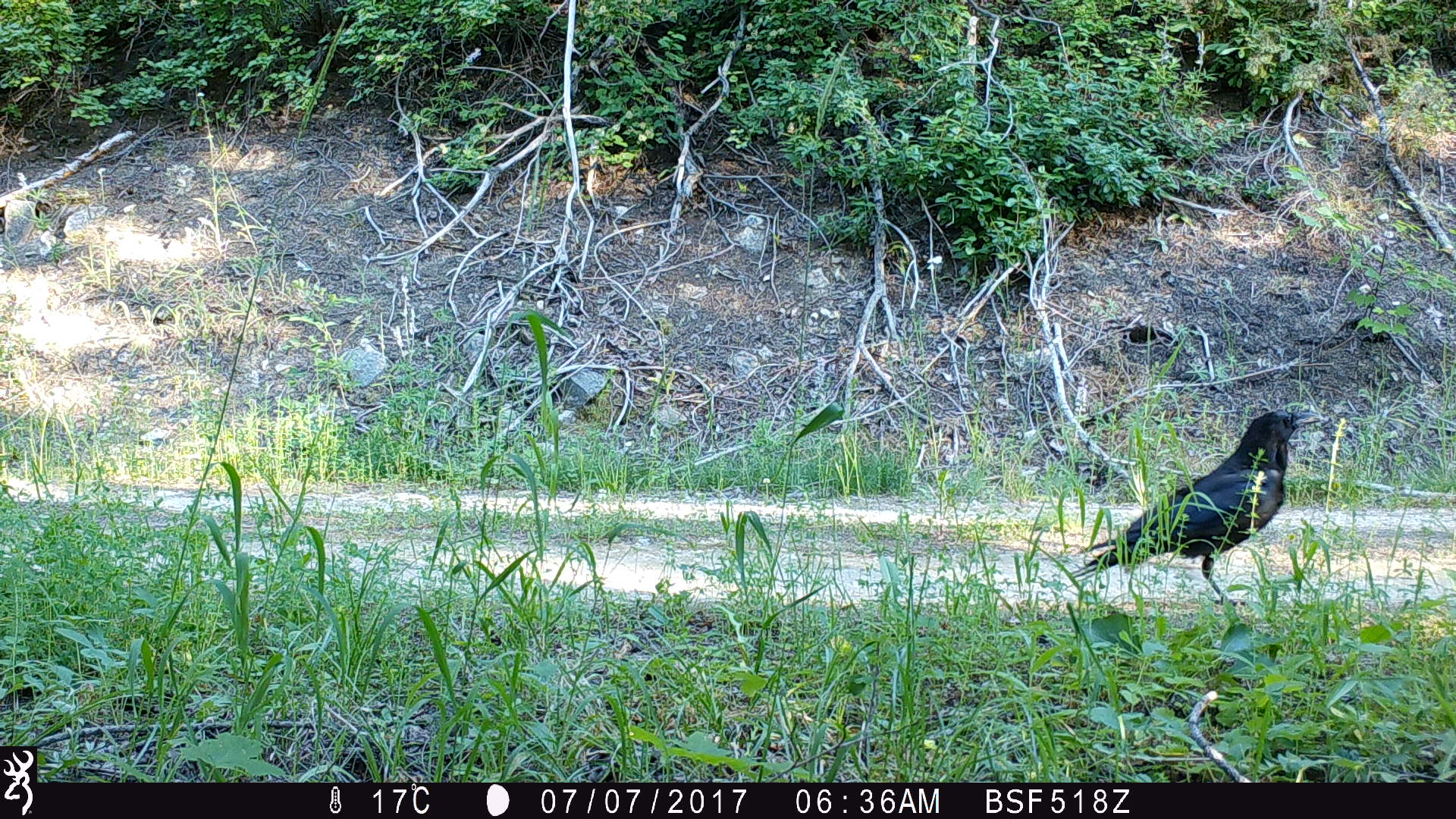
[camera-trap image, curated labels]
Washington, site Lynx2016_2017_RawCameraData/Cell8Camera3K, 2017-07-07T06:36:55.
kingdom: Animalia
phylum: Chordata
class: Aves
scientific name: Aves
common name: birds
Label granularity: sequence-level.